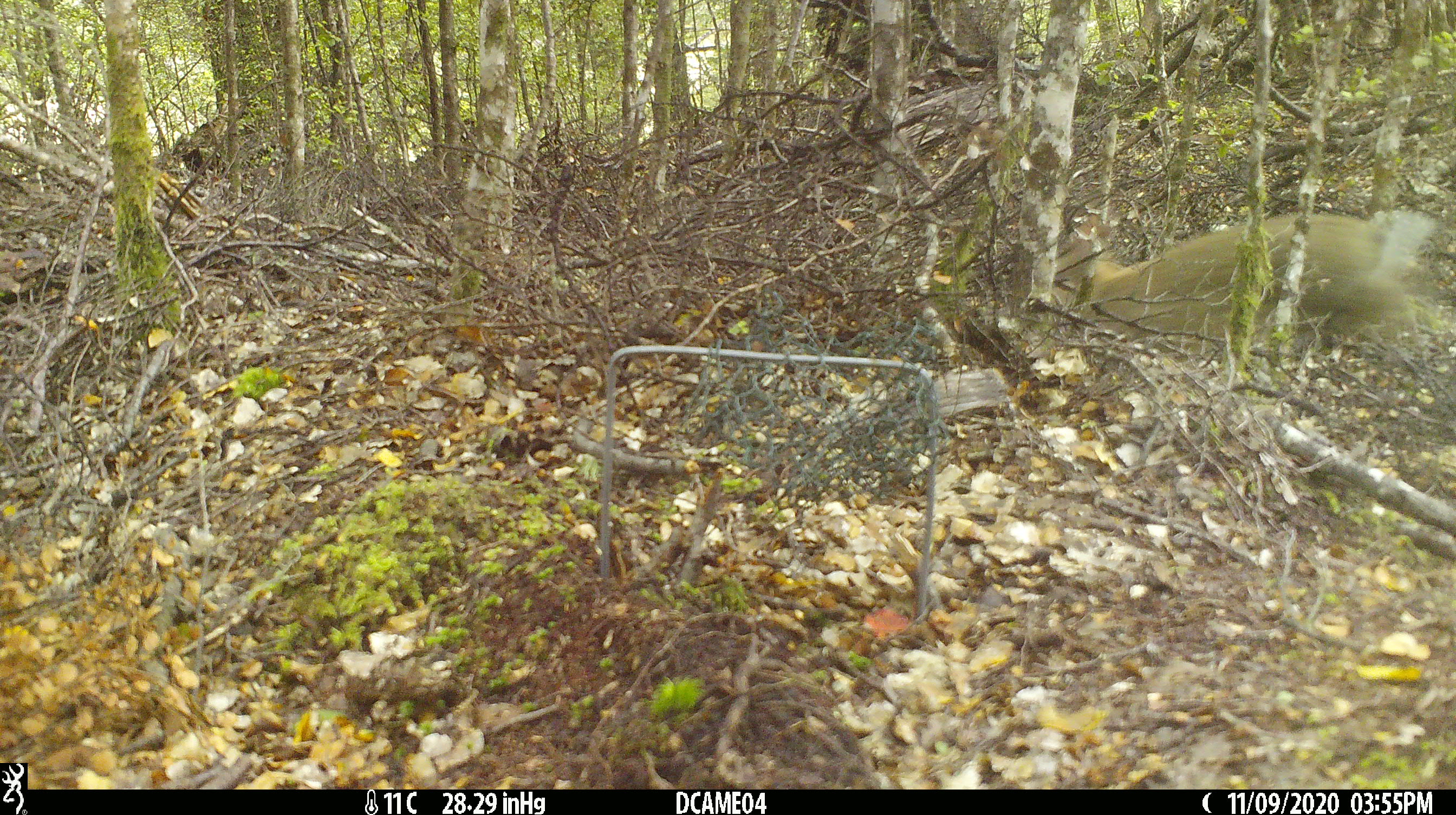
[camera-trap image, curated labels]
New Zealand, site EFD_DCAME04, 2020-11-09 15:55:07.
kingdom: Animalia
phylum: Chordata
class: Mammalia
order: Lagomorpha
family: Leporidae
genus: Lepus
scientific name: Lepus europaeus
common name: brown hare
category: hare